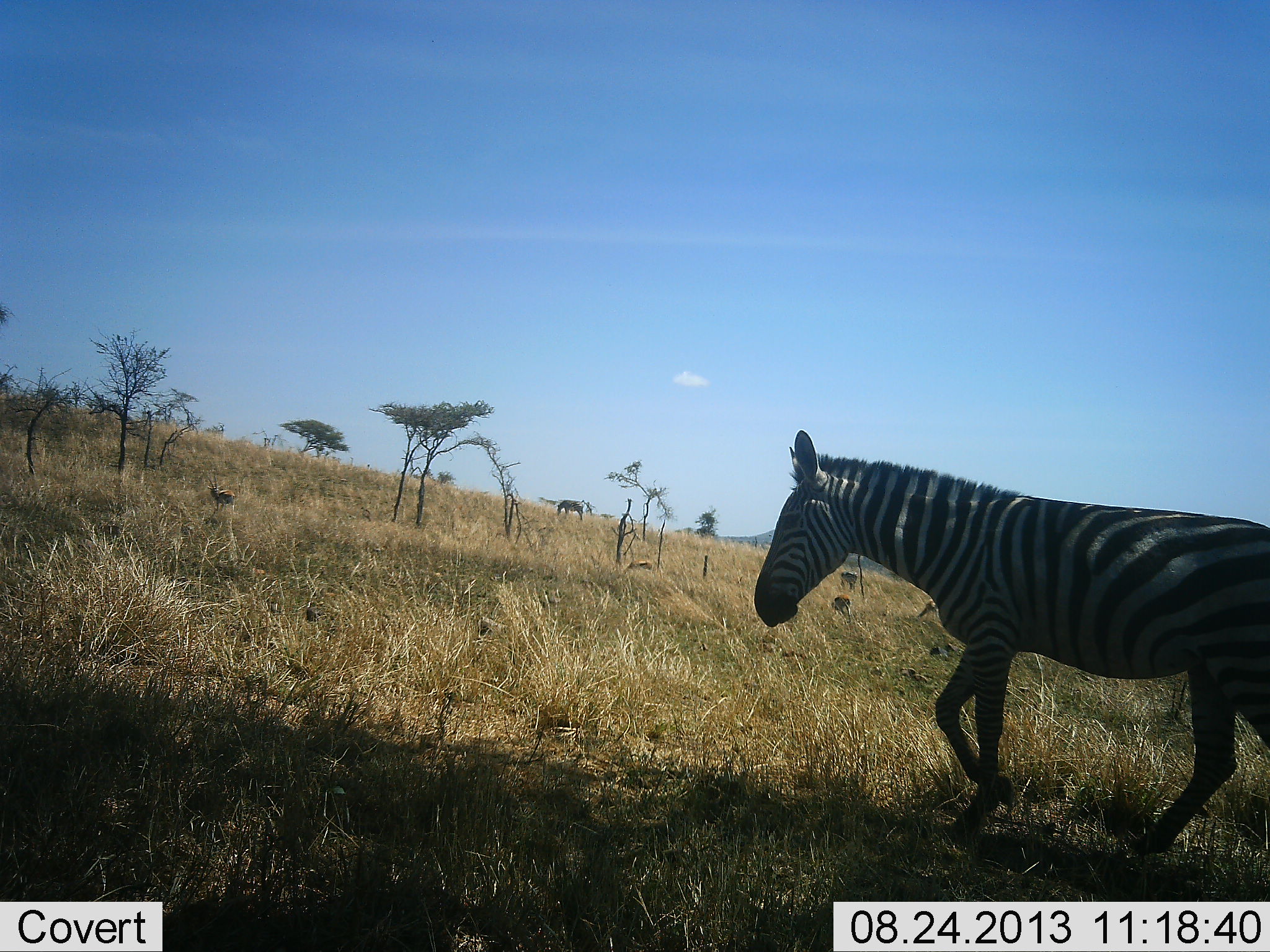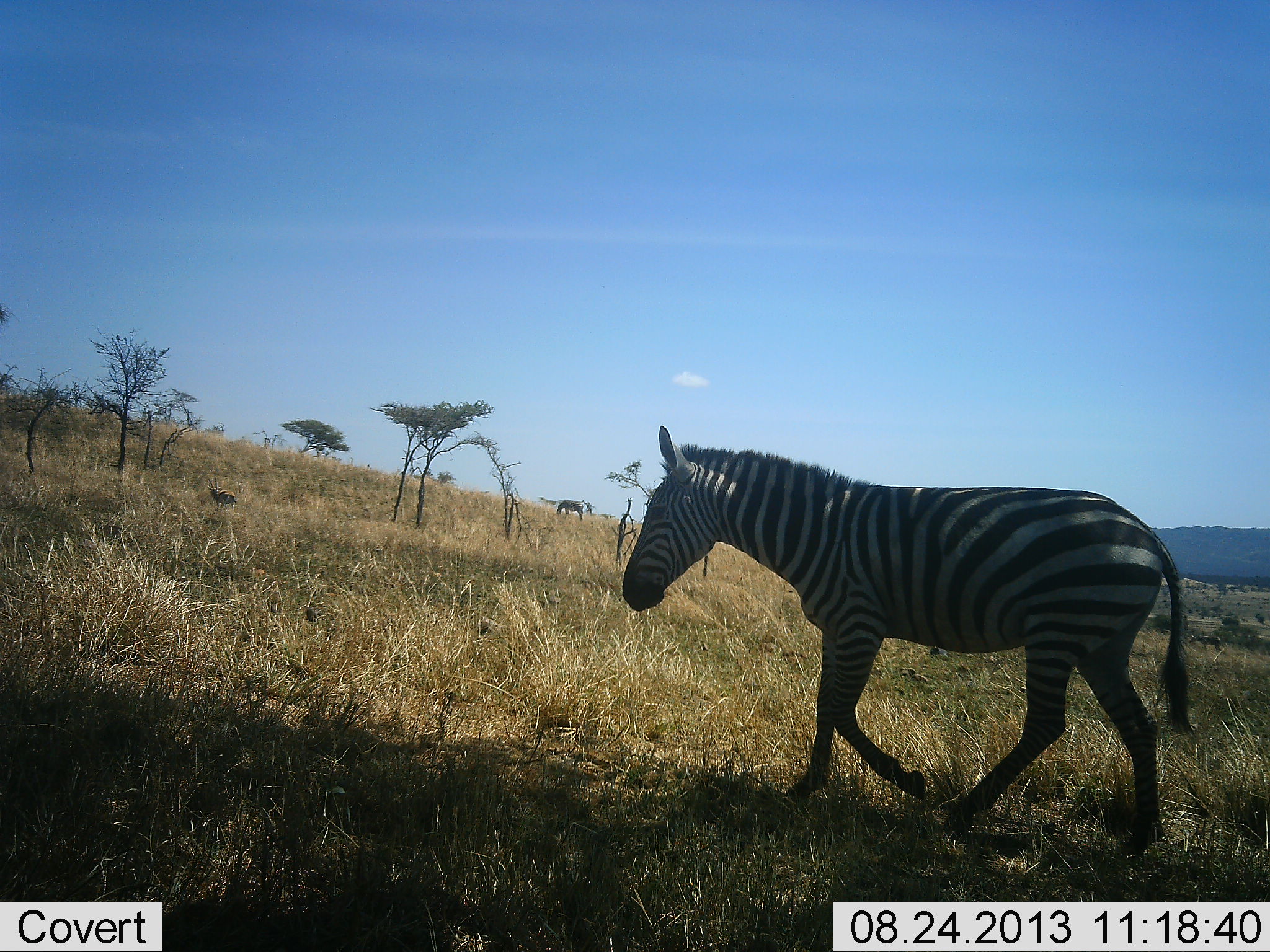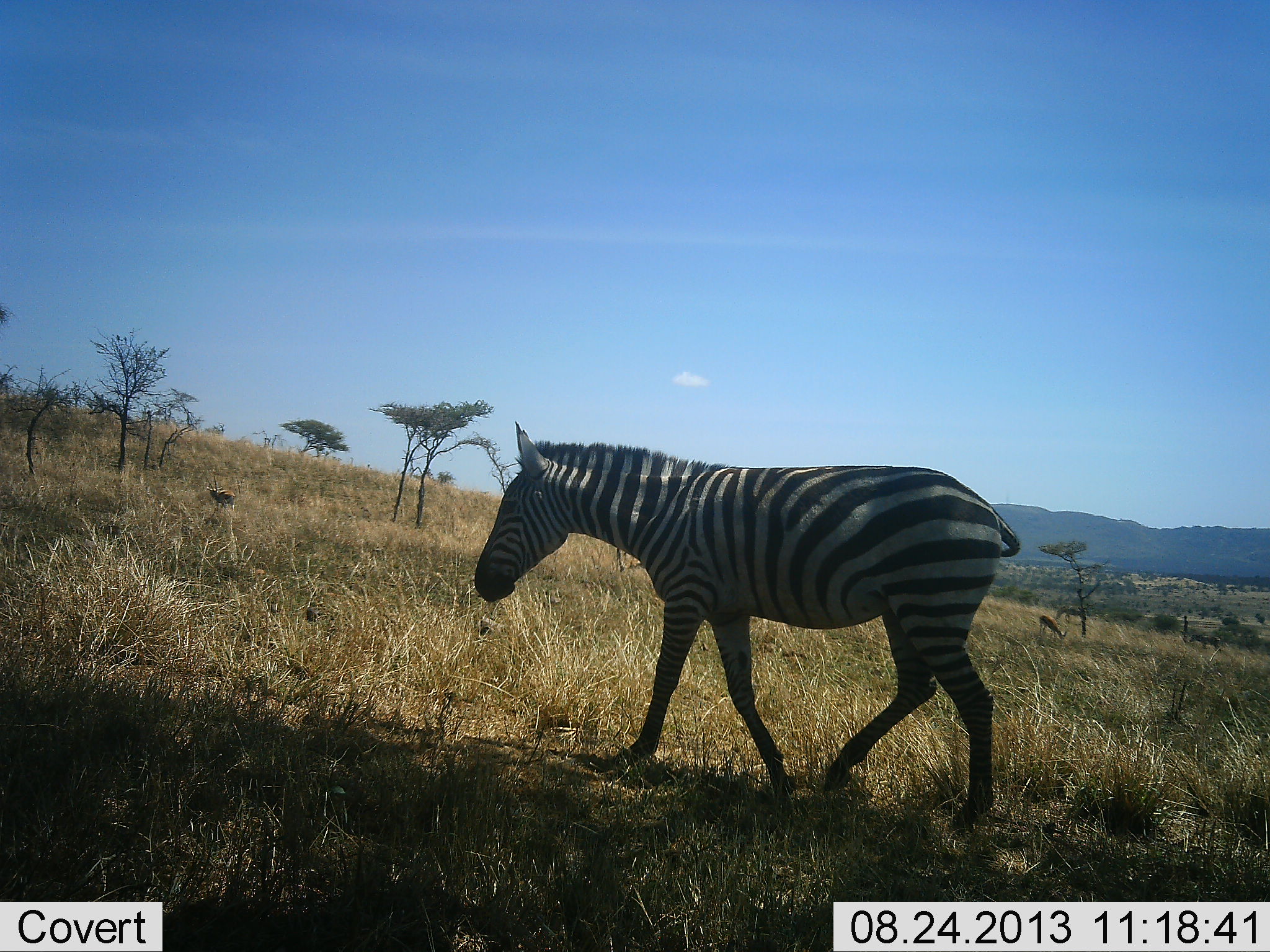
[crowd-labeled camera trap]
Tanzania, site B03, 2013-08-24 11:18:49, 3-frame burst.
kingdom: Animalia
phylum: Chordata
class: Mammalia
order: Perissodactyla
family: Equidae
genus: Equus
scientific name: Equus quagga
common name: plains zebra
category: zebra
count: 2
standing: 16%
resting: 0%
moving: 95%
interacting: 0%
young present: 0%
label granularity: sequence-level